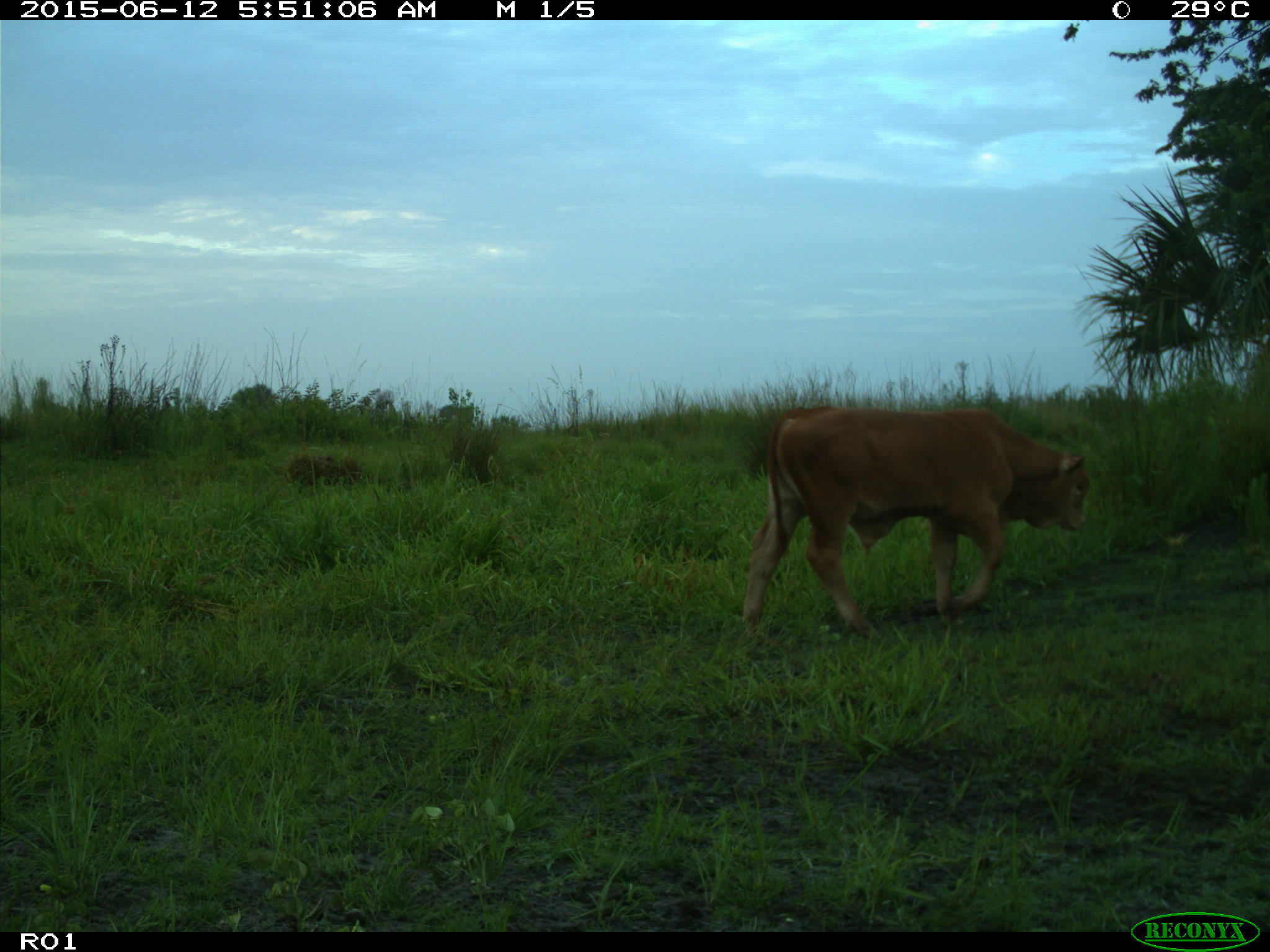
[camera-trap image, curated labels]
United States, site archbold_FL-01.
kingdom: Animalia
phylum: Chordata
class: Mammalia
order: Artiodactyla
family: Bovidae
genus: Bos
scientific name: Bos taurus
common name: domestic cow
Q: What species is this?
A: Bos taurus (domestic cow).